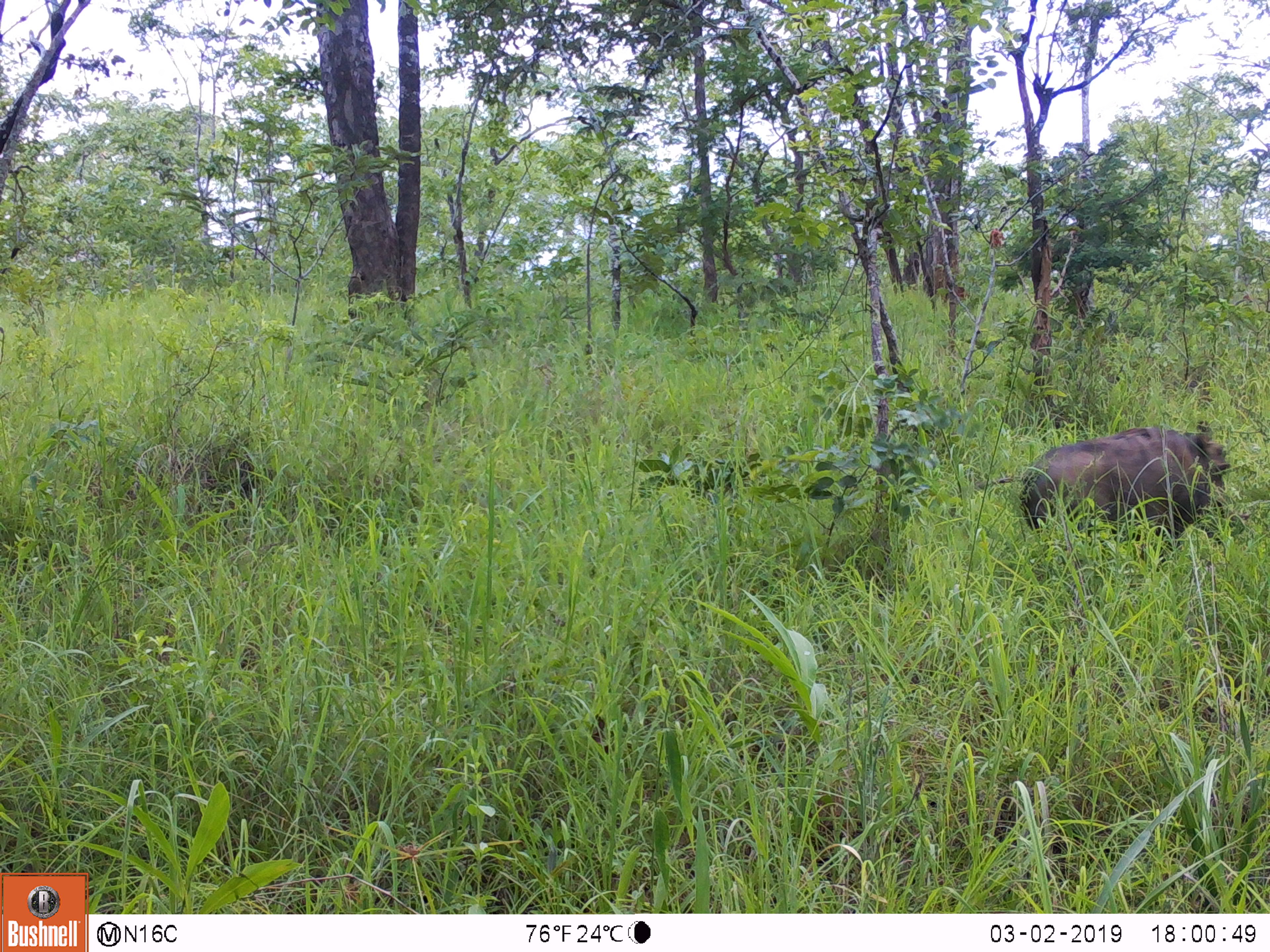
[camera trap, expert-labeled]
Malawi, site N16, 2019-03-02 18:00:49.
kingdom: Animalia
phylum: Chordata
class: Mammalia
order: Artiodactyla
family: Suidae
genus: Phacochoerus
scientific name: Phacochoerus africanus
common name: common warthog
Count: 1.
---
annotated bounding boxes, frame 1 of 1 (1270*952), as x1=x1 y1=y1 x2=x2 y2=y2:
common warthog: x1=999 y1=427 x2=1240 y2=546